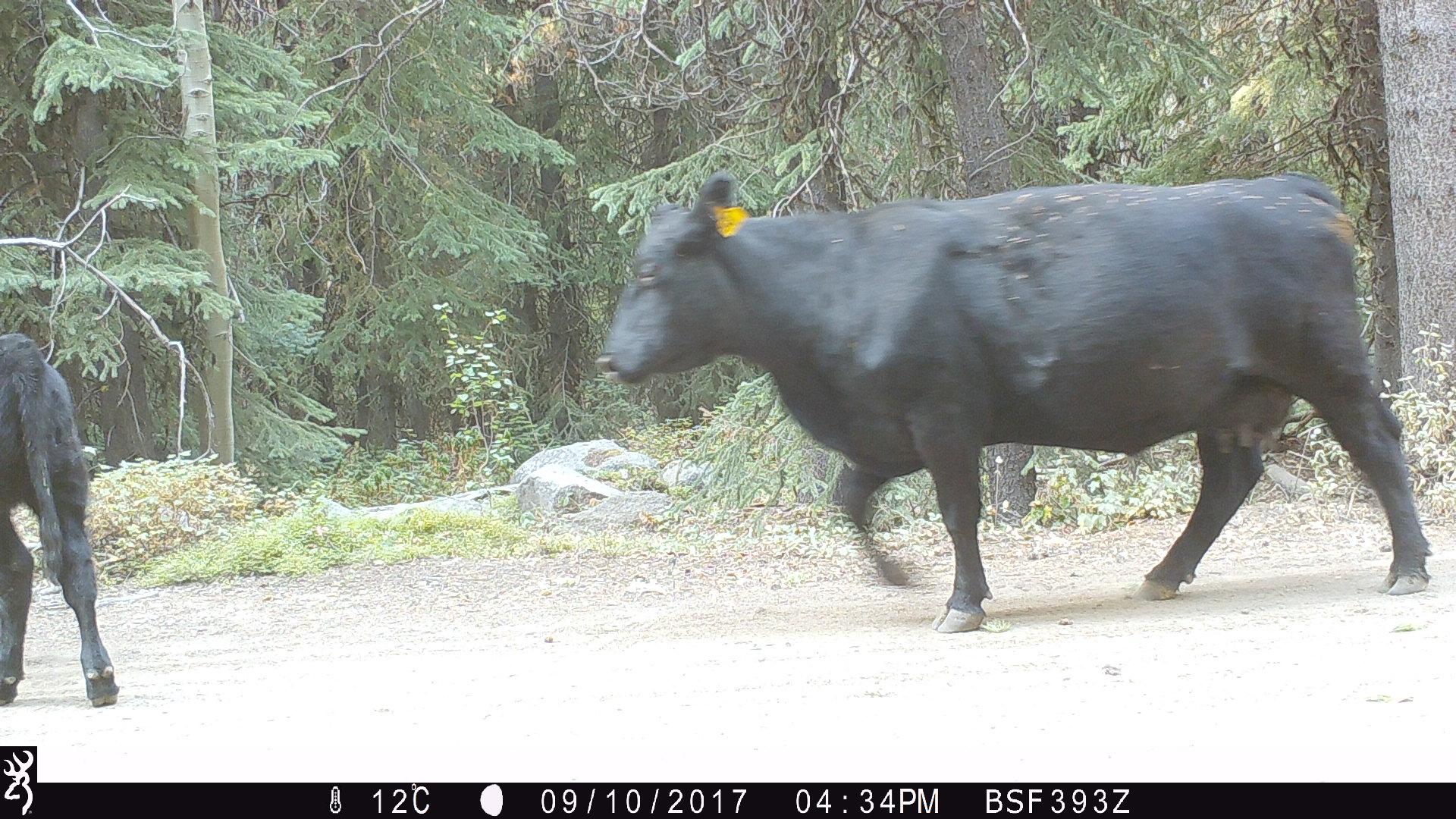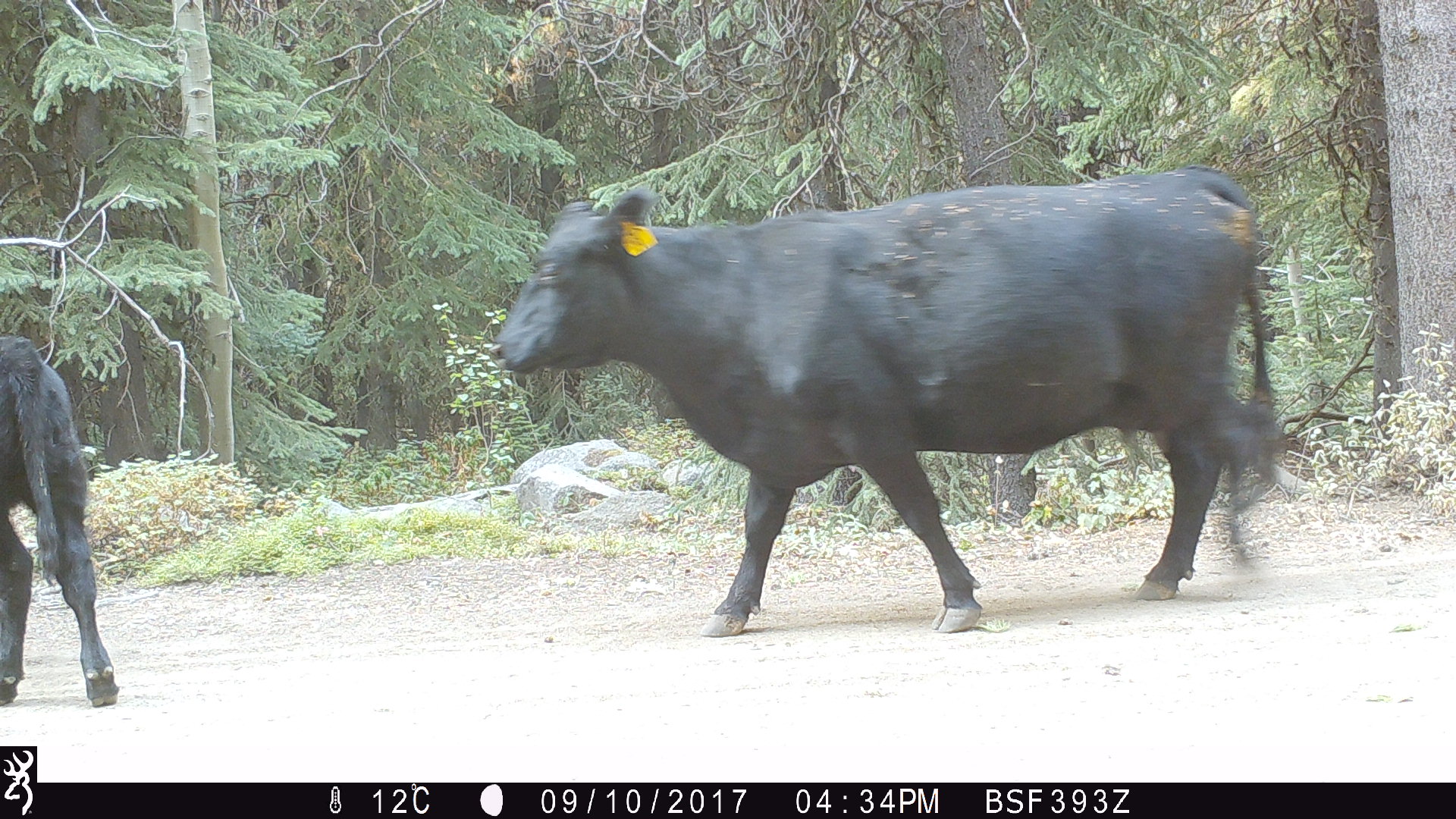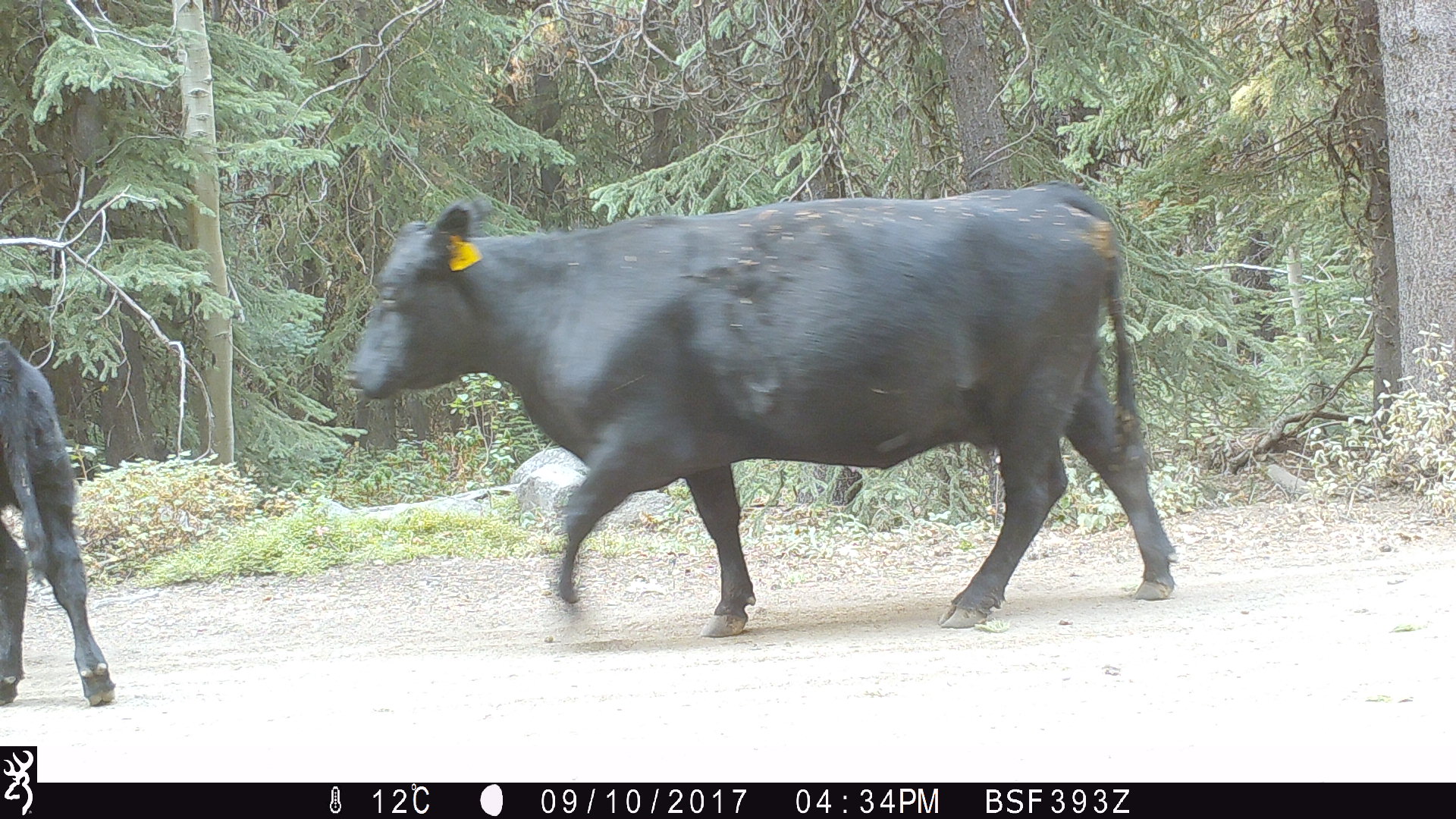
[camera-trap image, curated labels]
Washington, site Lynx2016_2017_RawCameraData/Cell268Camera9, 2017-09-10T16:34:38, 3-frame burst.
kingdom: Animalia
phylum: Chordata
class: Mammalia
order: Artiodactyla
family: Bovidae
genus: Bos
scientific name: Bos taurus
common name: domestic cattle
Domestic cattle (Bos taurus). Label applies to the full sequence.